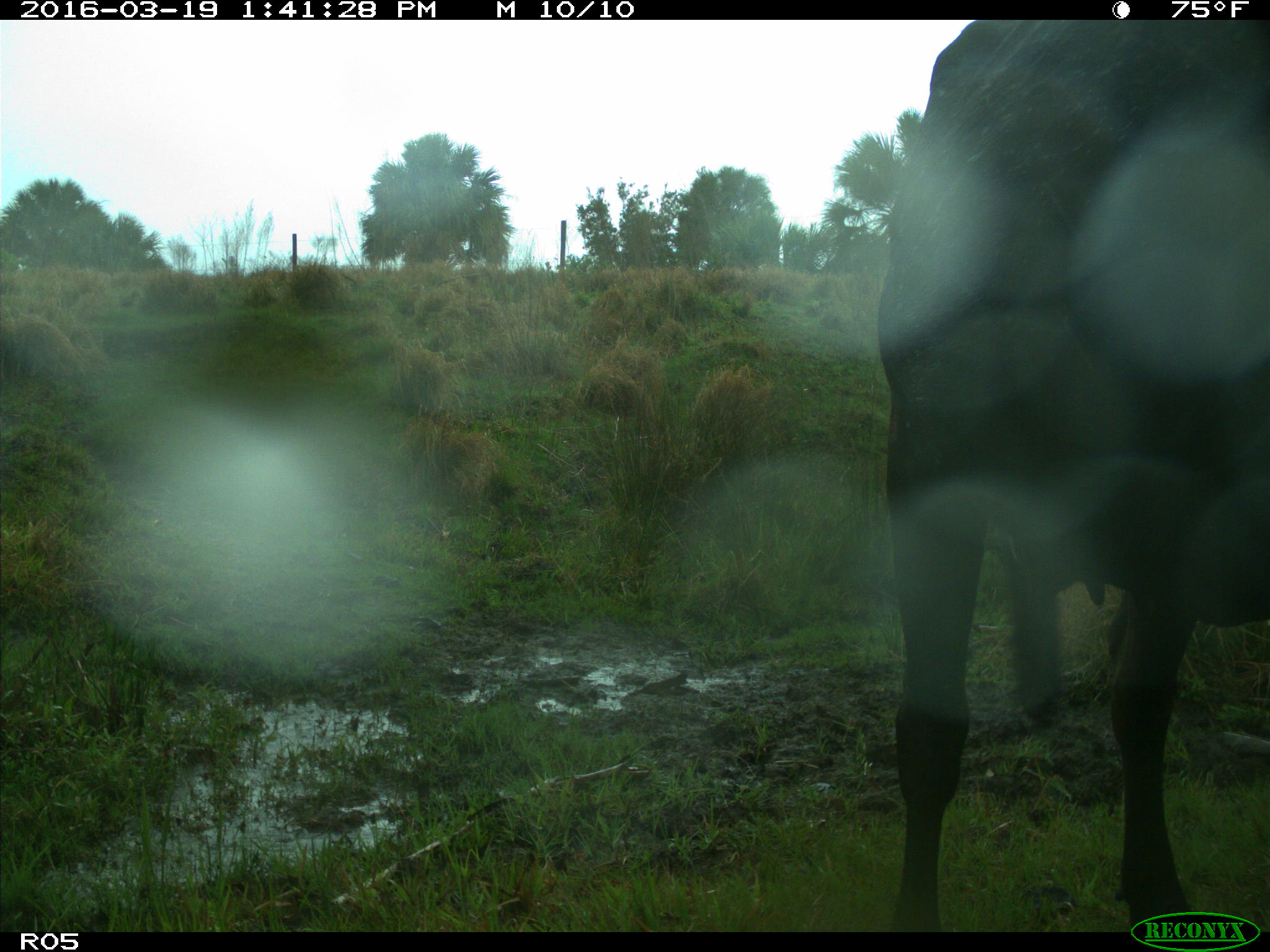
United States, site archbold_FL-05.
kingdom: Animalia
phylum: Chordata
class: Mammalia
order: Artiodactyla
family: Bovidae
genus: Bos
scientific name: Bos taurus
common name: domestic cow